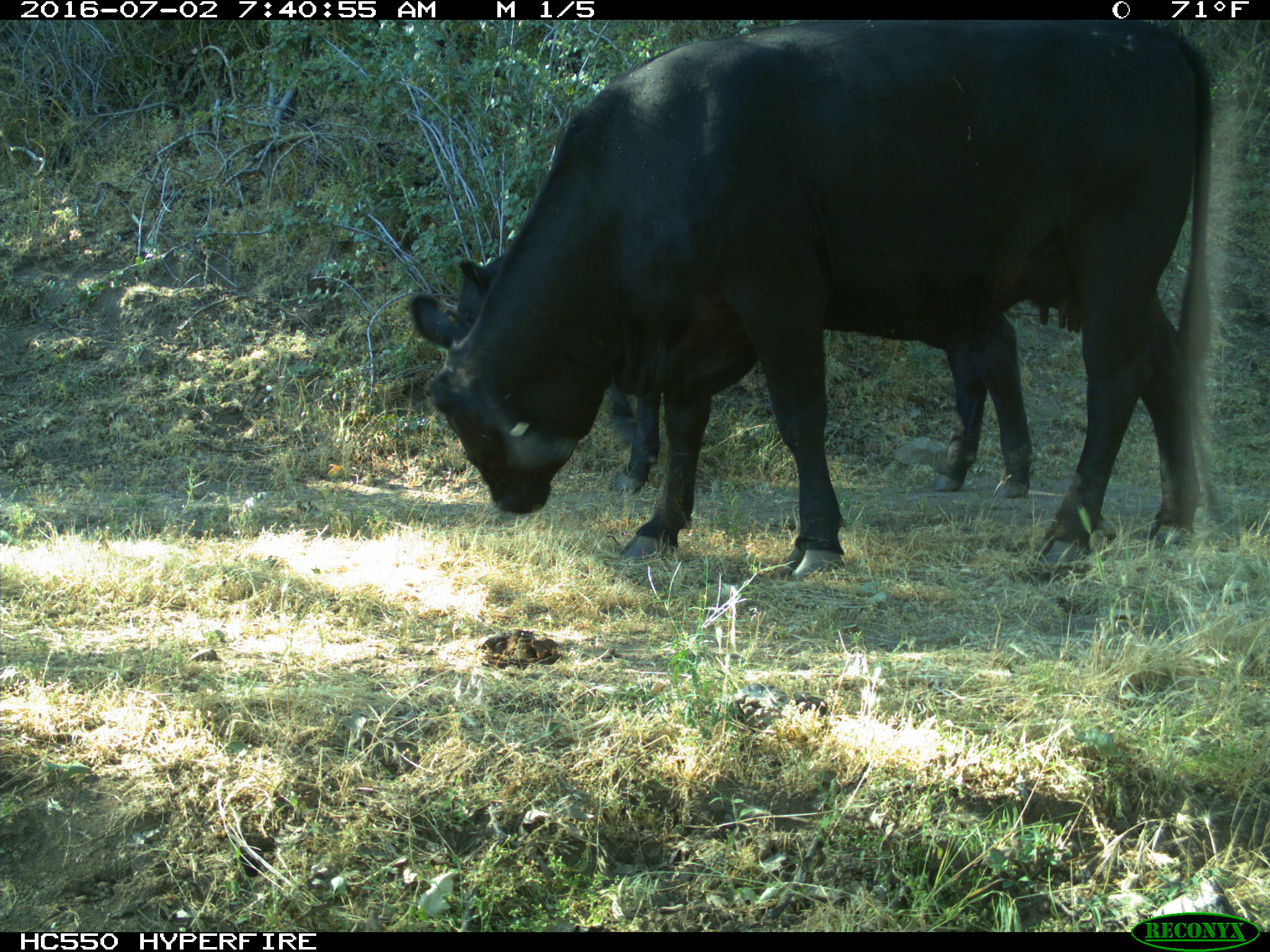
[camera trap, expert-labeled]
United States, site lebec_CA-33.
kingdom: Animalia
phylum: Chordata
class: Mammalia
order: Artiodactyla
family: Bovidae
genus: Bos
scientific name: Bos taurus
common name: domestic cow